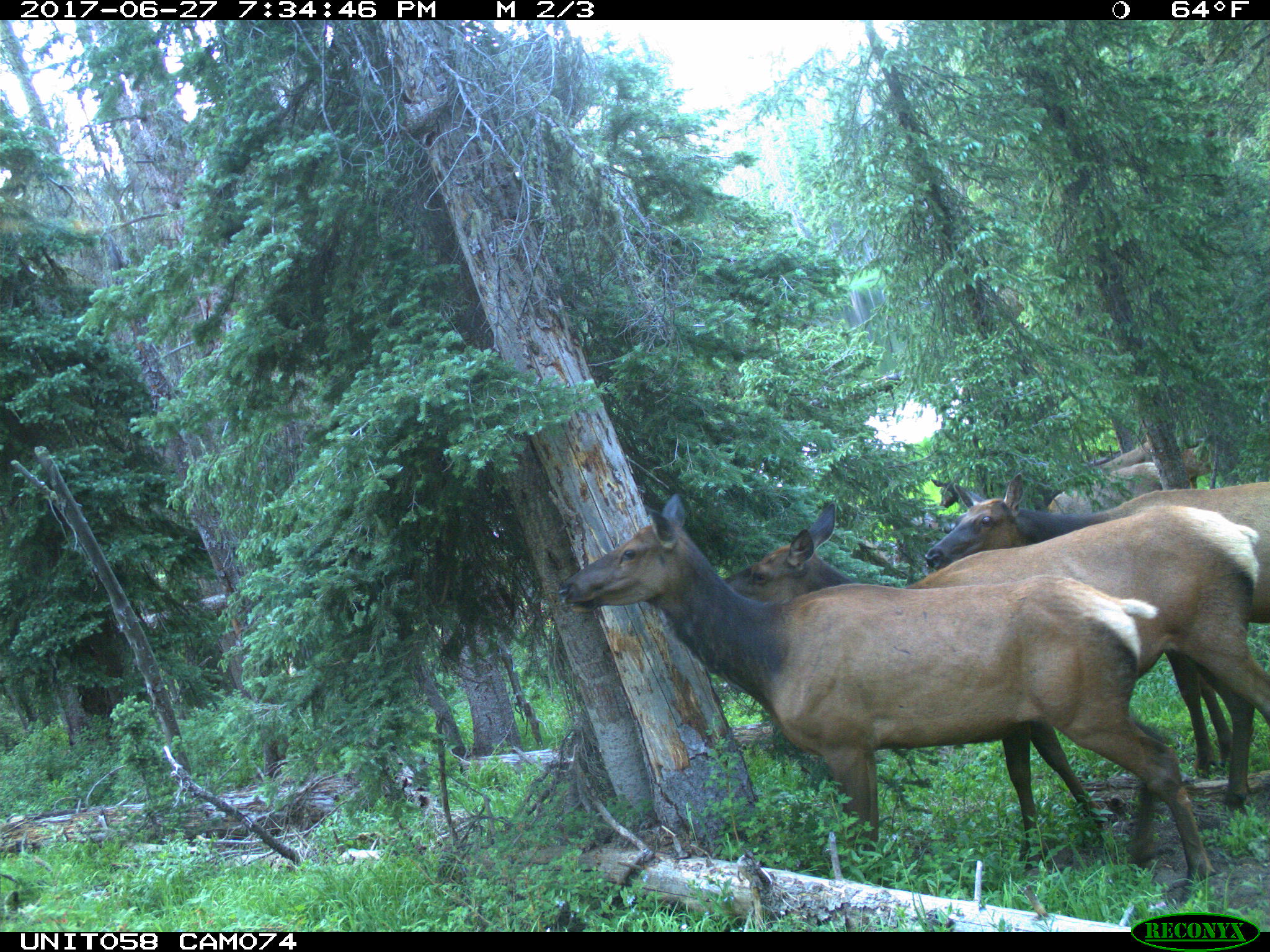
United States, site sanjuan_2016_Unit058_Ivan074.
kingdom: Animalia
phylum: Chordata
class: Mammalia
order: Artiodactyla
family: Cervidae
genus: Cervus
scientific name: Cervus elaphus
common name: red deer